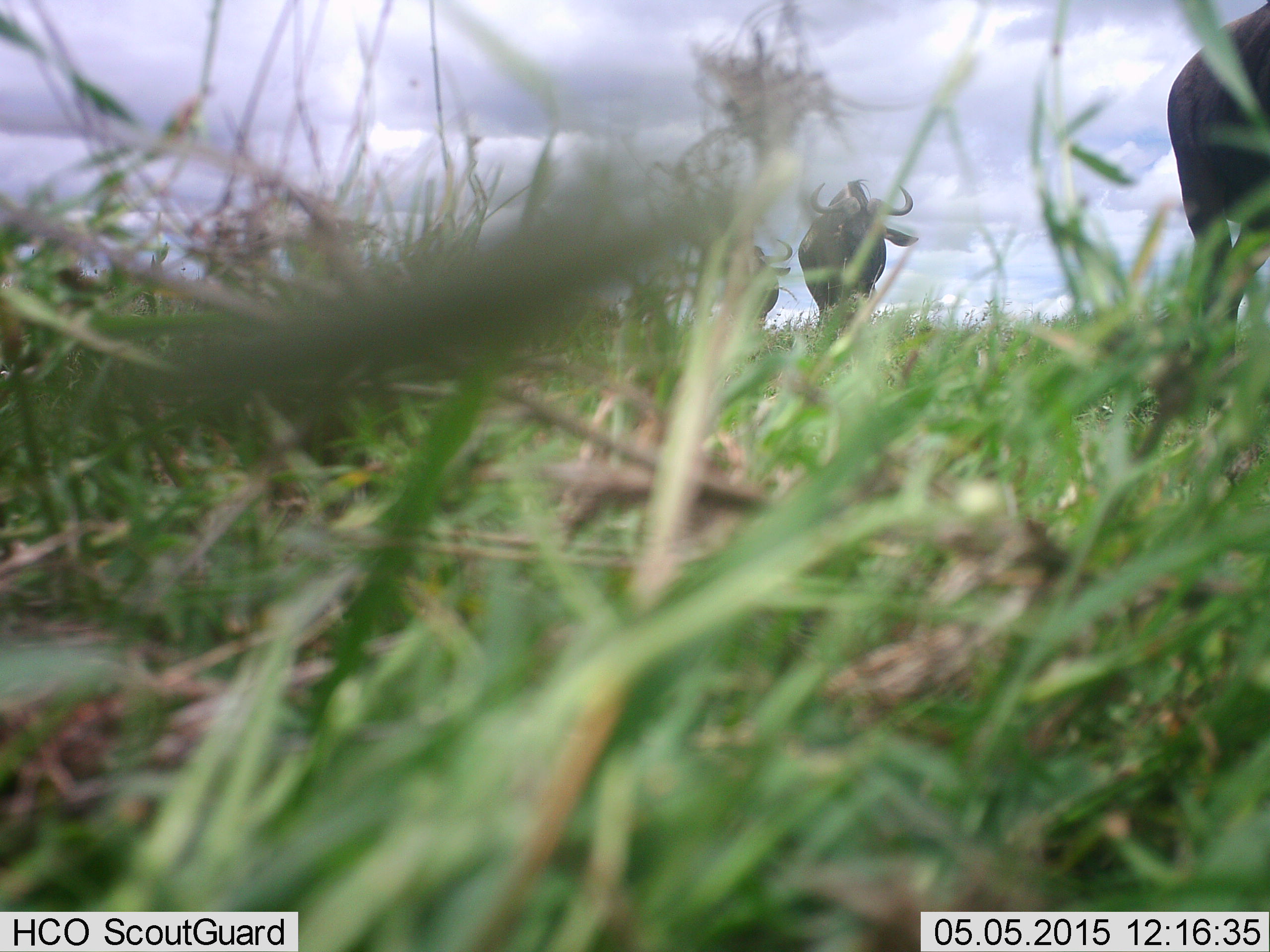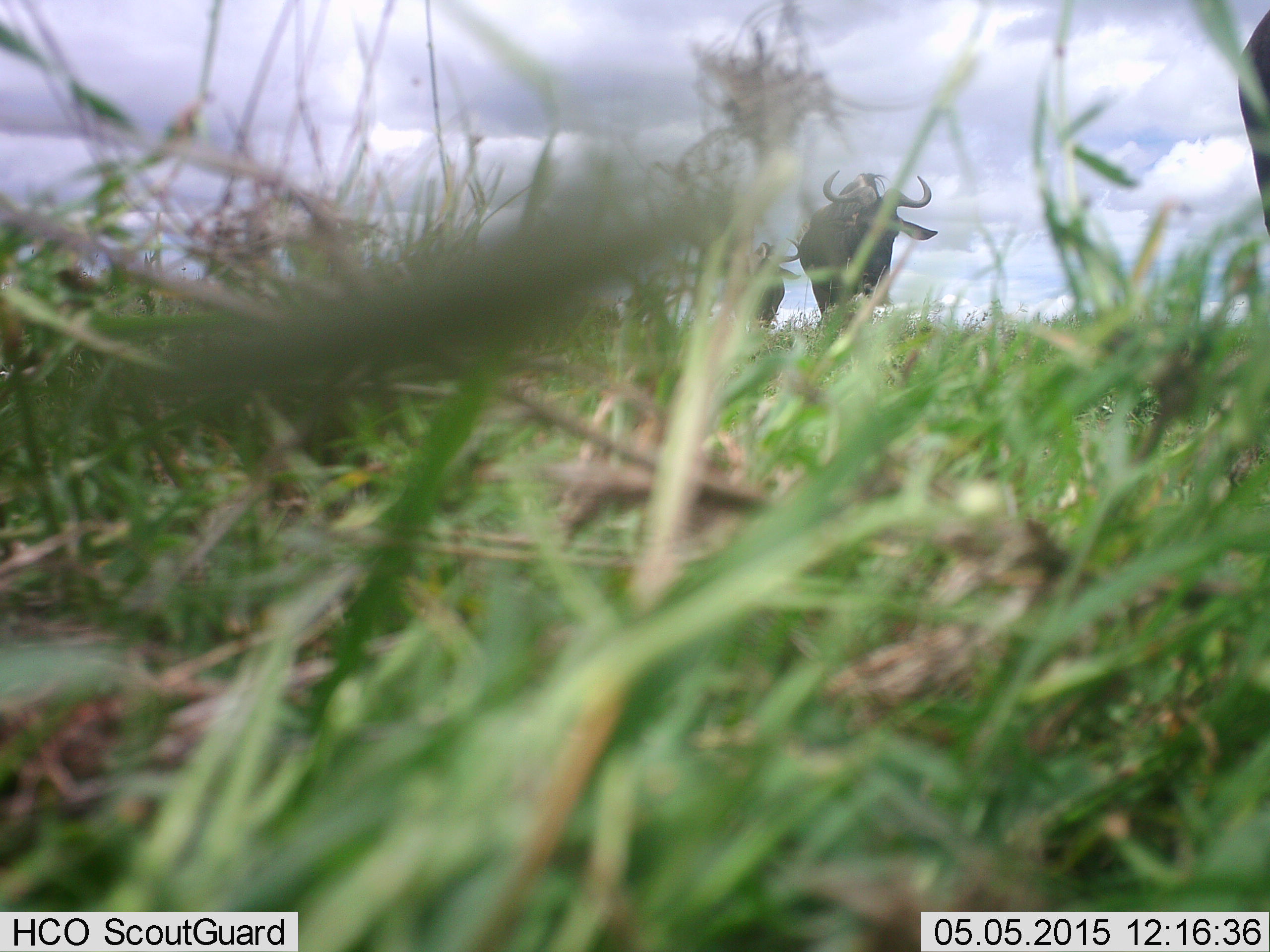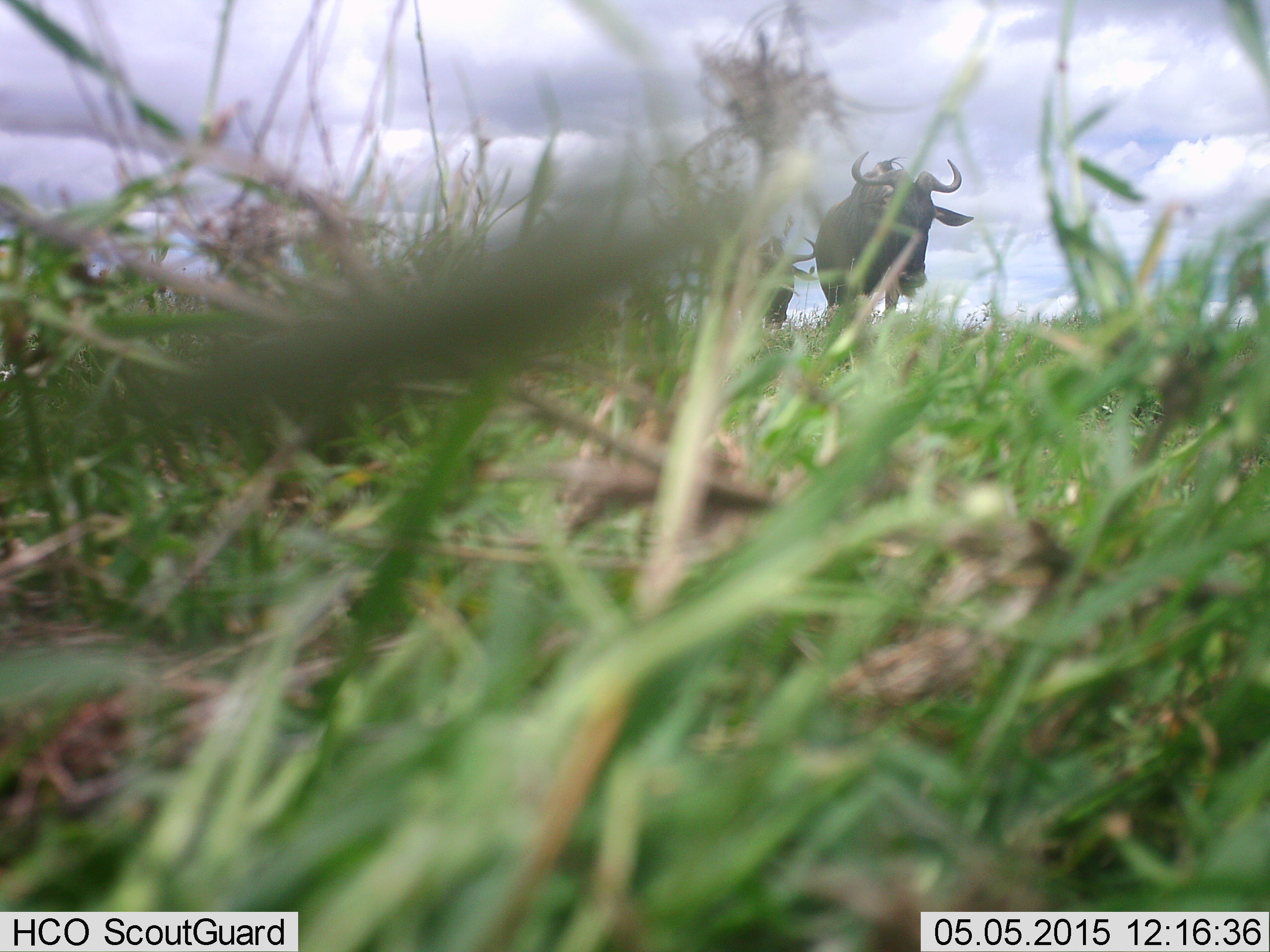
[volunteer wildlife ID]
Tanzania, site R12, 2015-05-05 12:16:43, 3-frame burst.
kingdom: Animalia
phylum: Chordata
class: Mammalia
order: Artiodactyla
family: Bovidae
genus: Connochaetes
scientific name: Connochaetes taurinus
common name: blue wildebeest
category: wildebeest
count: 3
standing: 0%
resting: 0%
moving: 100%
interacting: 0%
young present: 0%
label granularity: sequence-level